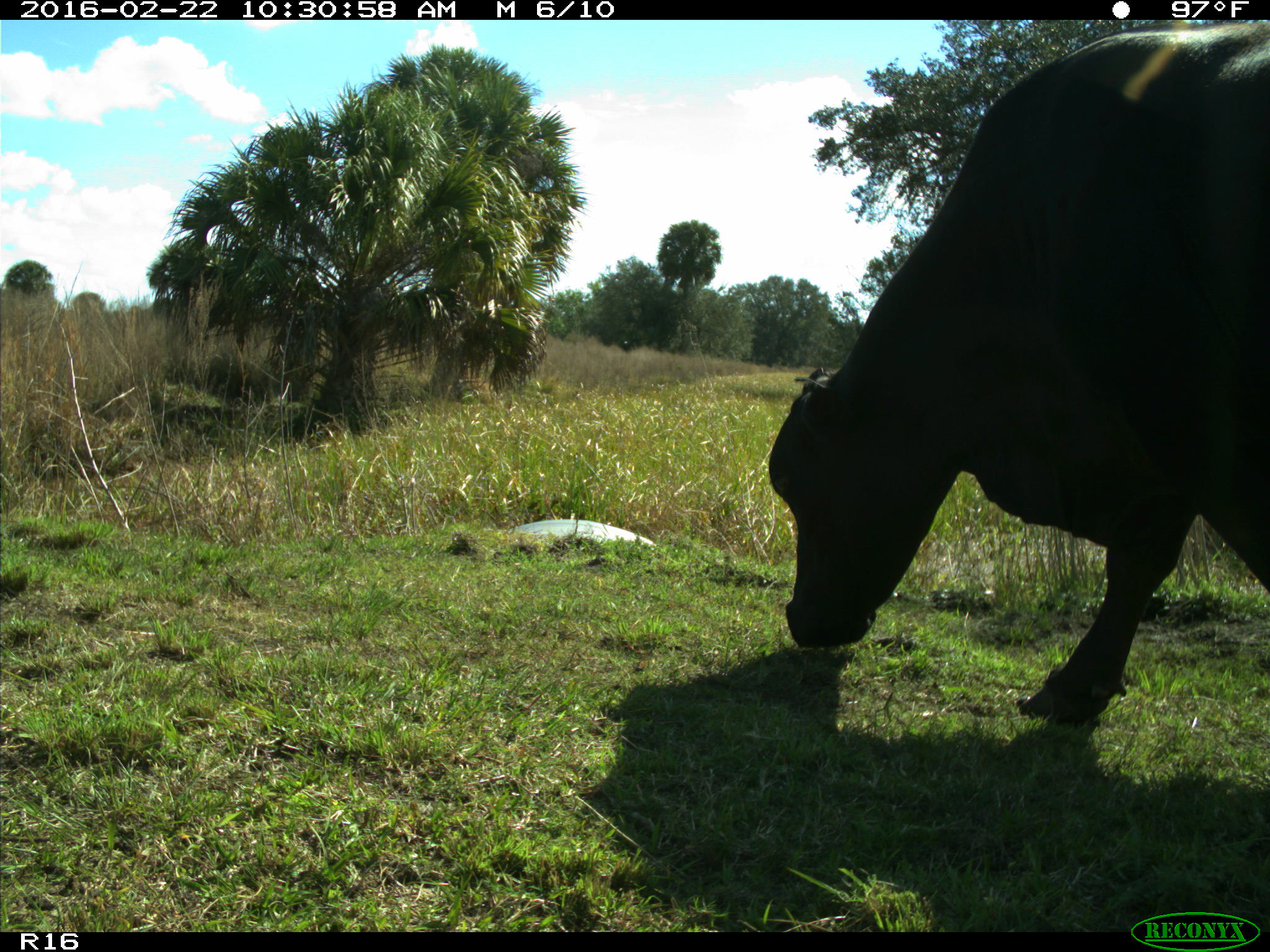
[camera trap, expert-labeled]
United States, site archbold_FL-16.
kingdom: Animalia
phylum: Chordata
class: Mammalia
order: Artiodactyla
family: Bovidae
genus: Bos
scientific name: Bos taurus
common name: domestic cow